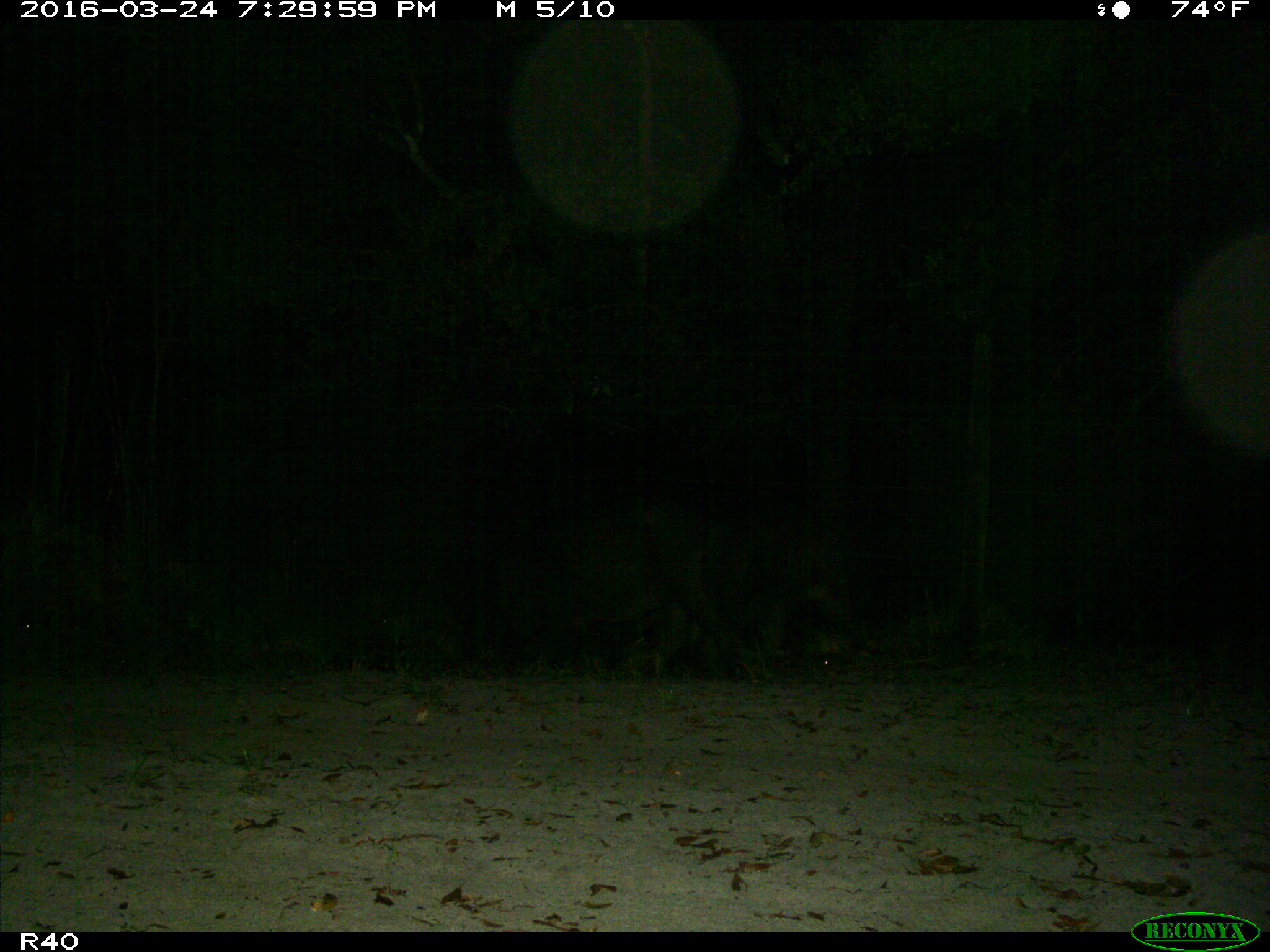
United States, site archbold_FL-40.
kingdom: Animalia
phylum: Chordata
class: Mammalia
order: Artiodactyla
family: Suidae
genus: Sus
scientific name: Sus scrofa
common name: wild boar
Sus scrofa (wild boar).